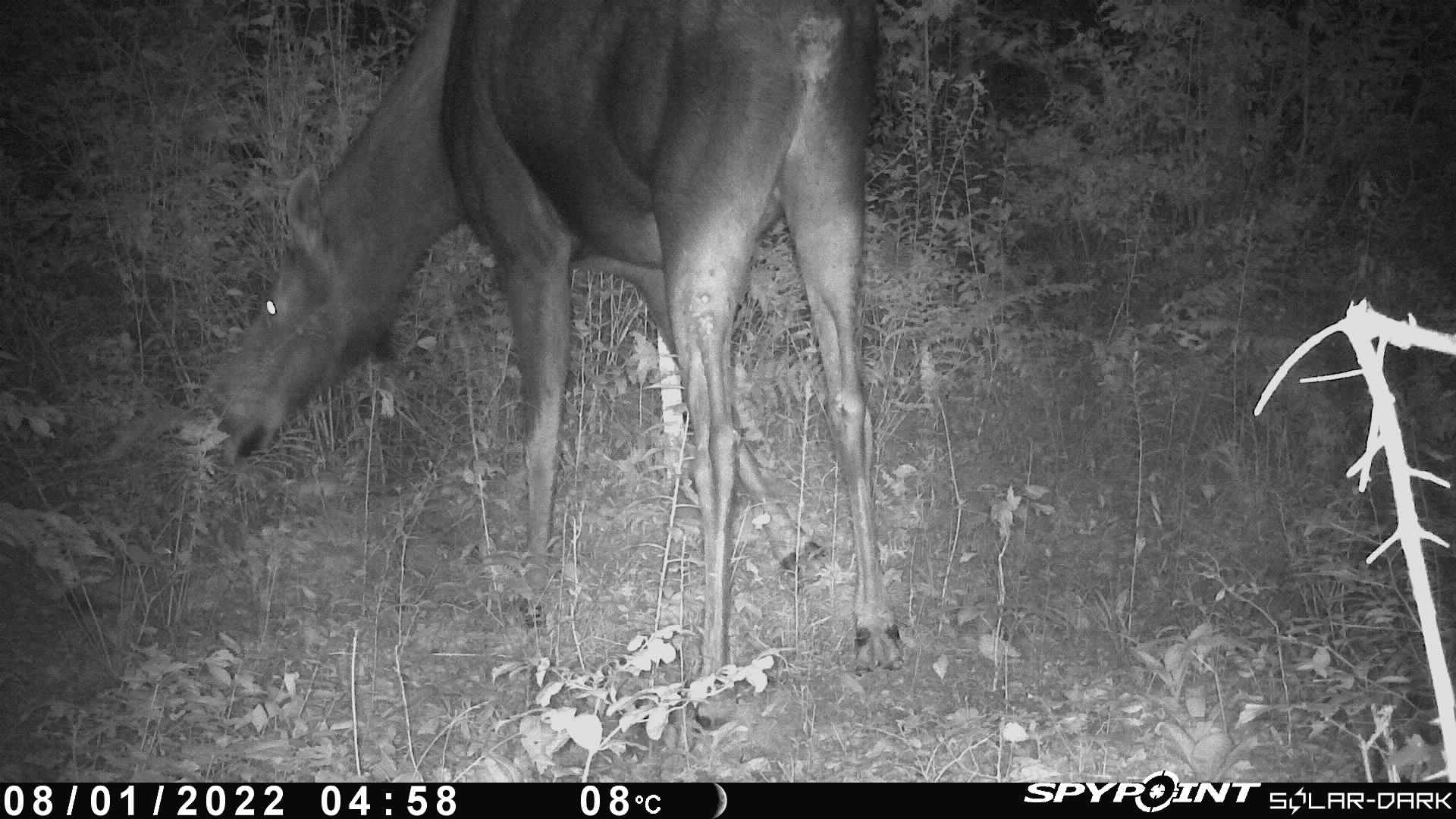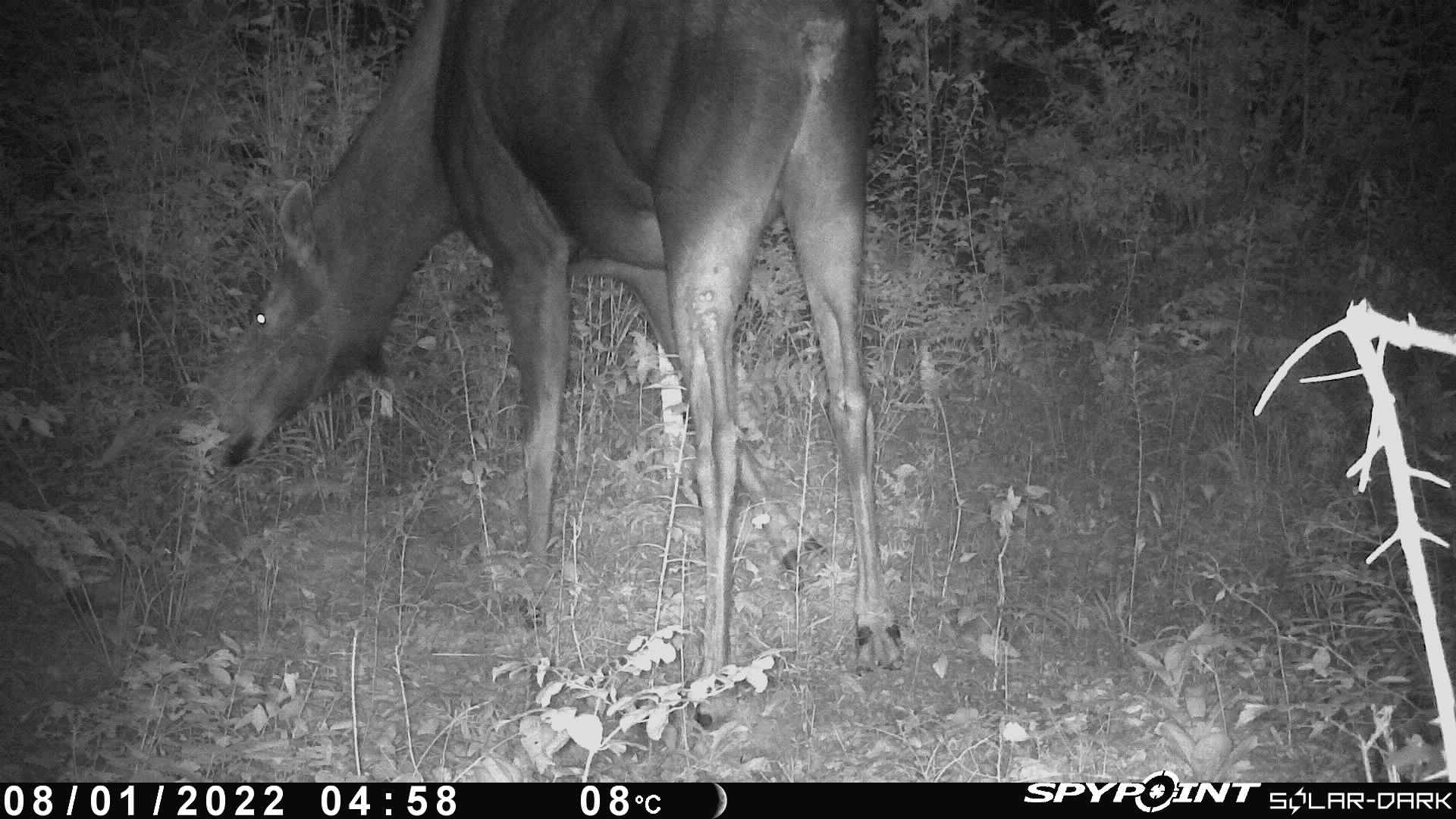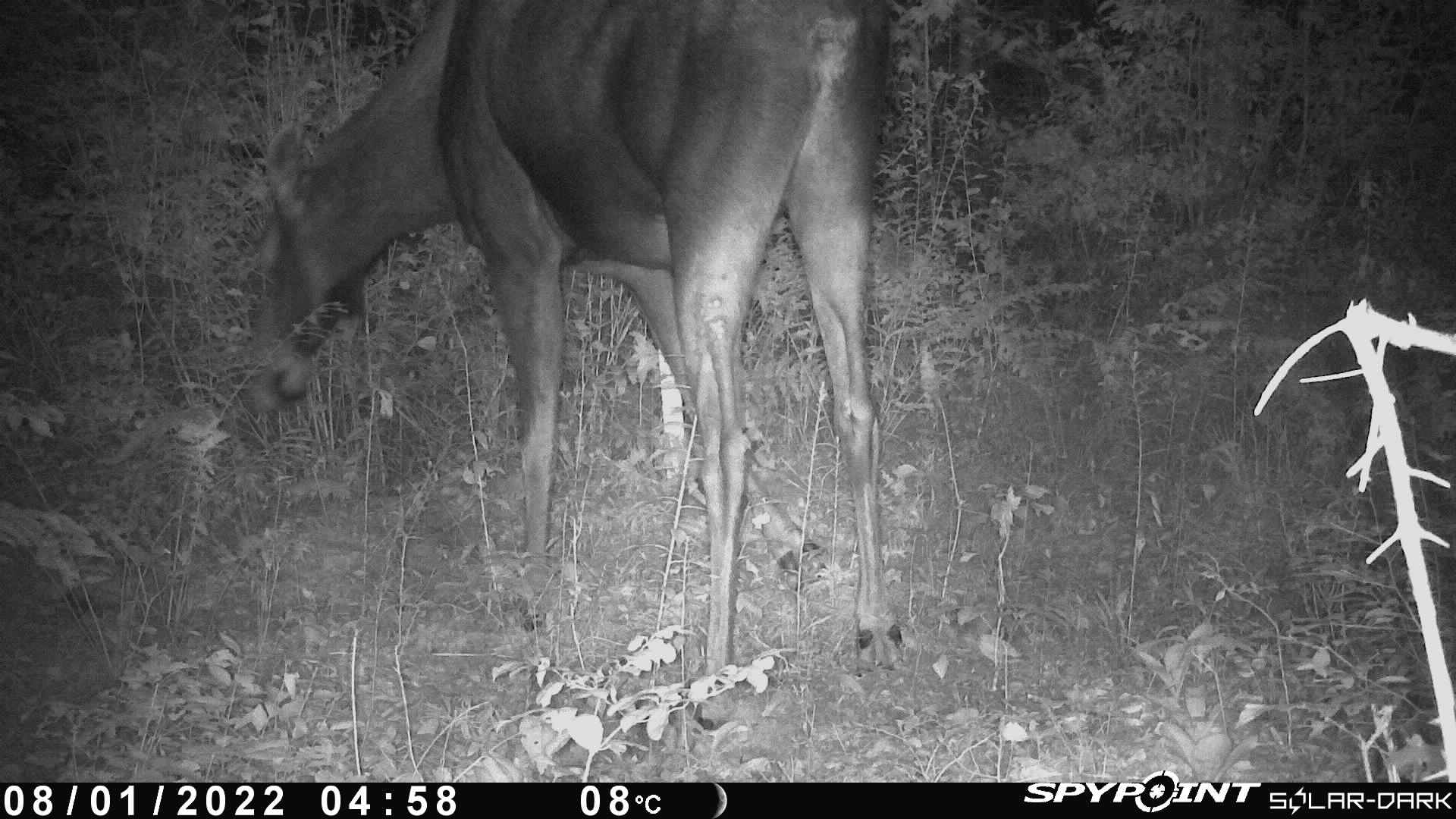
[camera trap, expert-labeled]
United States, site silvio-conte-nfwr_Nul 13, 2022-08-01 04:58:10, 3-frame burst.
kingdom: Animalia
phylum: Chordata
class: Mammalia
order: Artiodactyla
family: Cervidae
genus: Alces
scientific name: Alces alces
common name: moose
Moose (Alces alces).